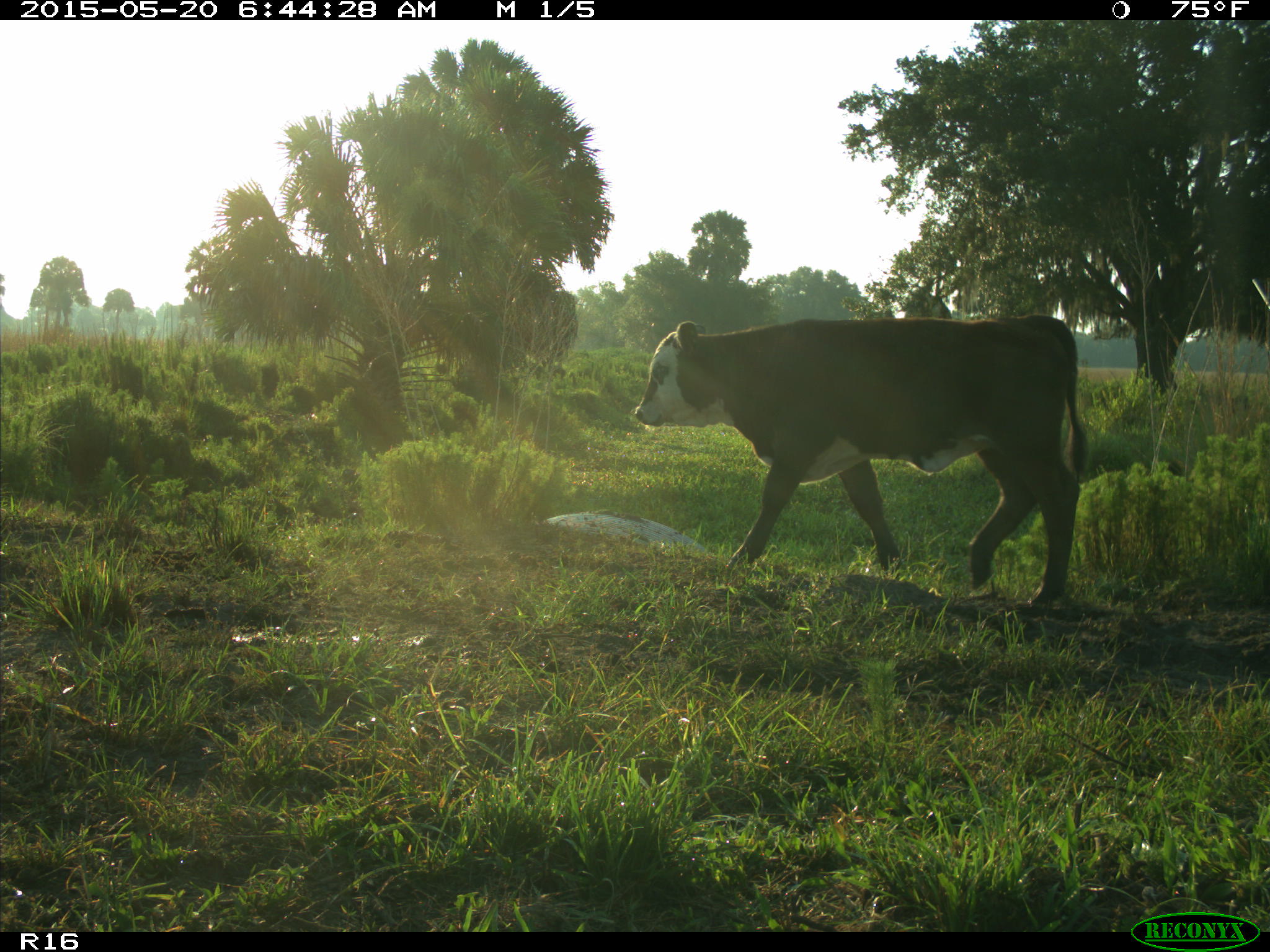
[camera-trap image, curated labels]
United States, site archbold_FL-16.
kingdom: Animalia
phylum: Chordata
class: Mammalia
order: Artiodactyla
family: Bovidae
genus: Bos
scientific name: Bos taurus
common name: domestic cow